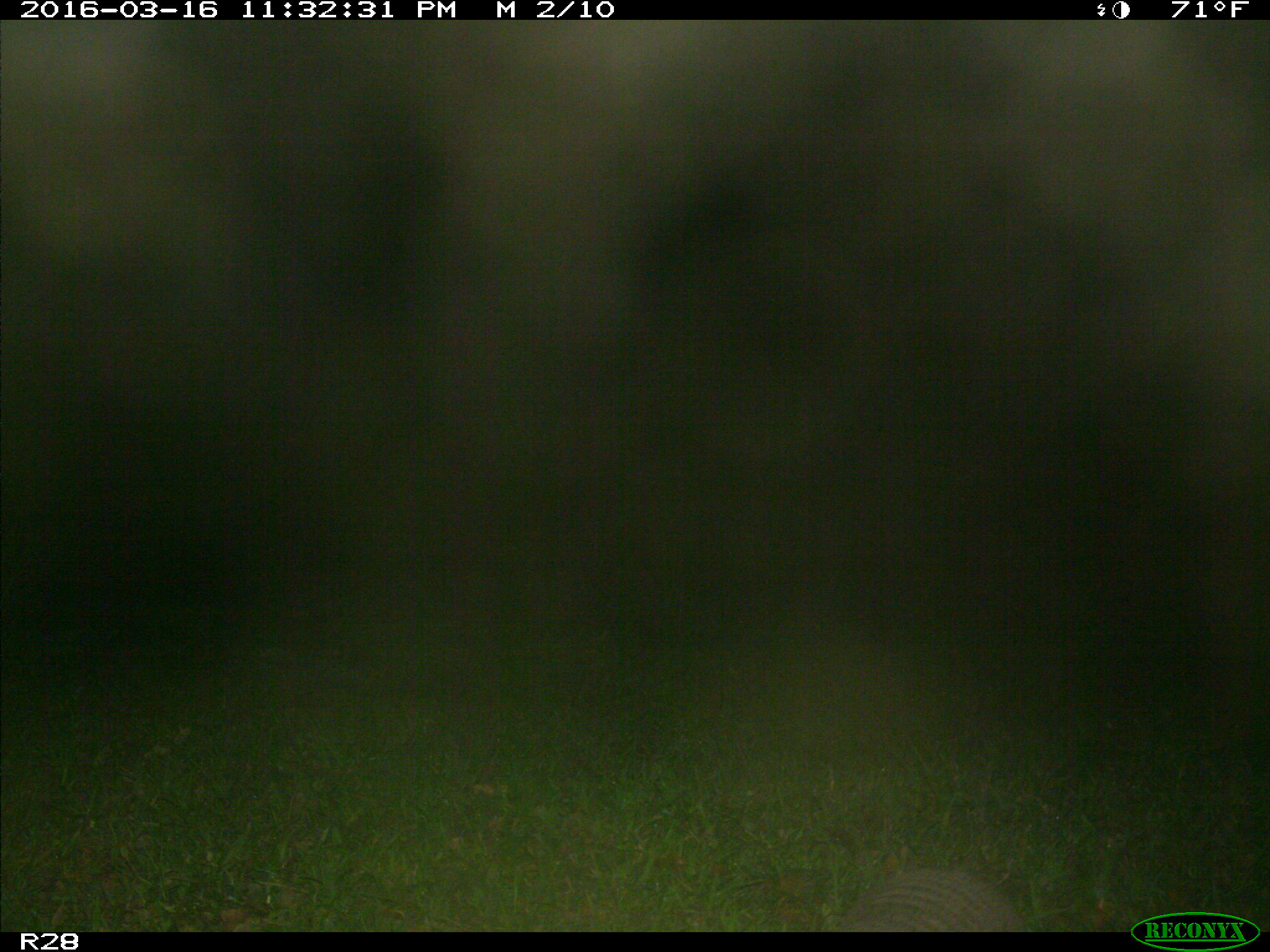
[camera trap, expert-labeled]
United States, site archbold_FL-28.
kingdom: Animalia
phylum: Chordata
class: Mammalia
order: Cingulata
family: Dasypodidae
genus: Dasypus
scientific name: Dasypus novemcinctus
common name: nine-banded armadillo